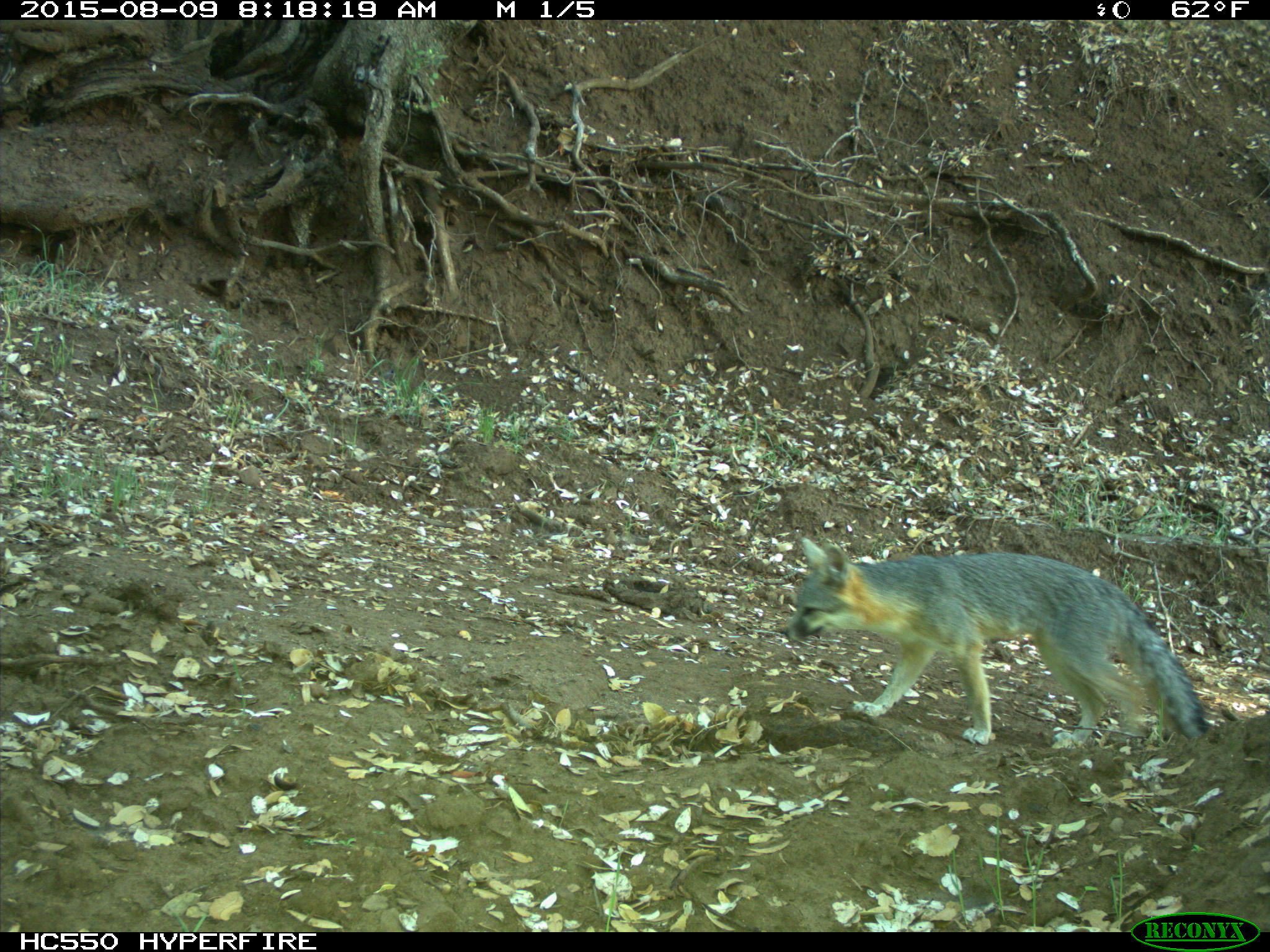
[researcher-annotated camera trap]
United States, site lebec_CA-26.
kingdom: Animalia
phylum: Chordata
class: Mammalia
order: Carnivora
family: Canidae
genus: Urocyon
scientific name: Urocyon cinereoargenteus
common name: gray fox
Urocyon cinereoargenteus (gray fox).